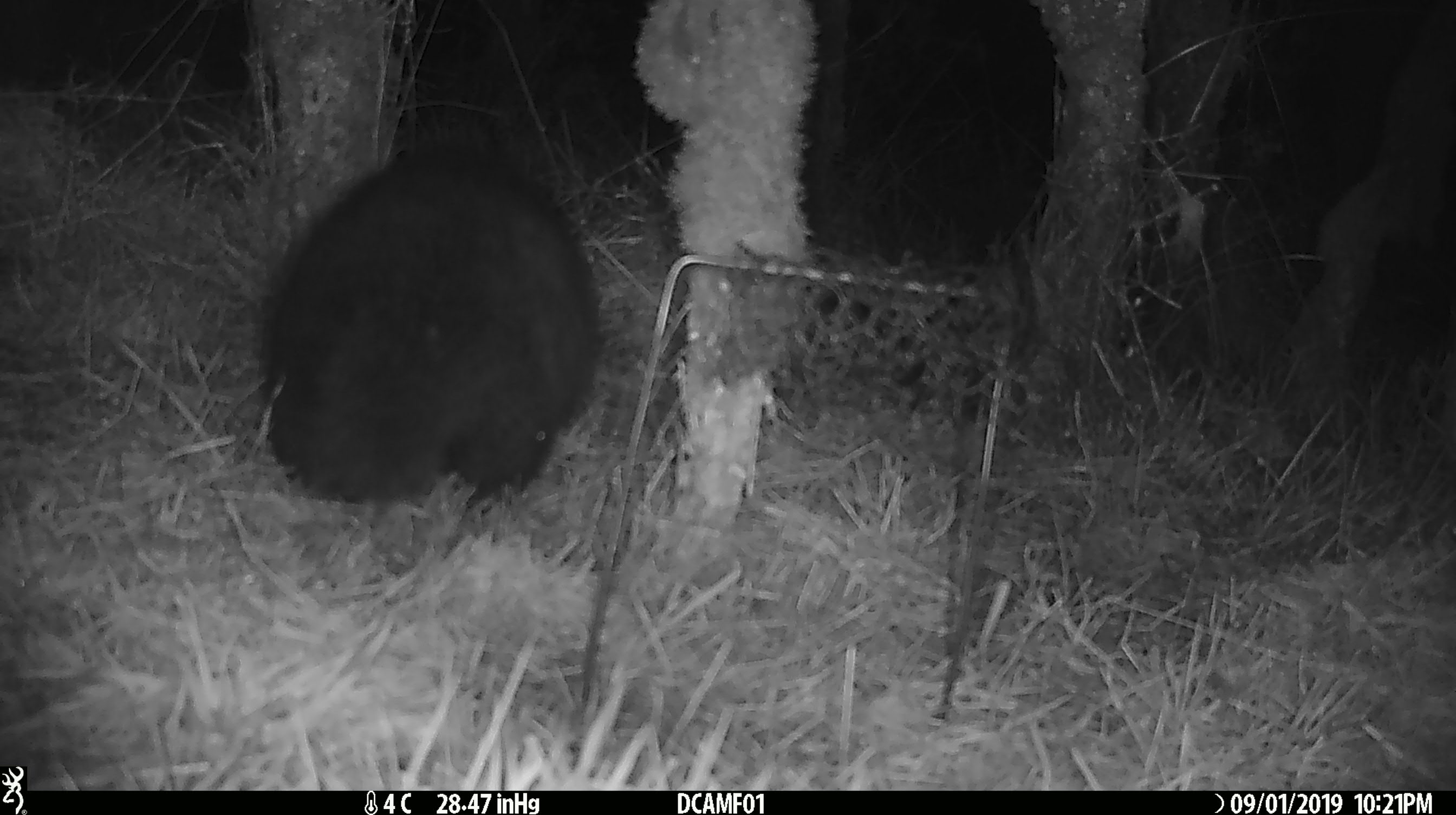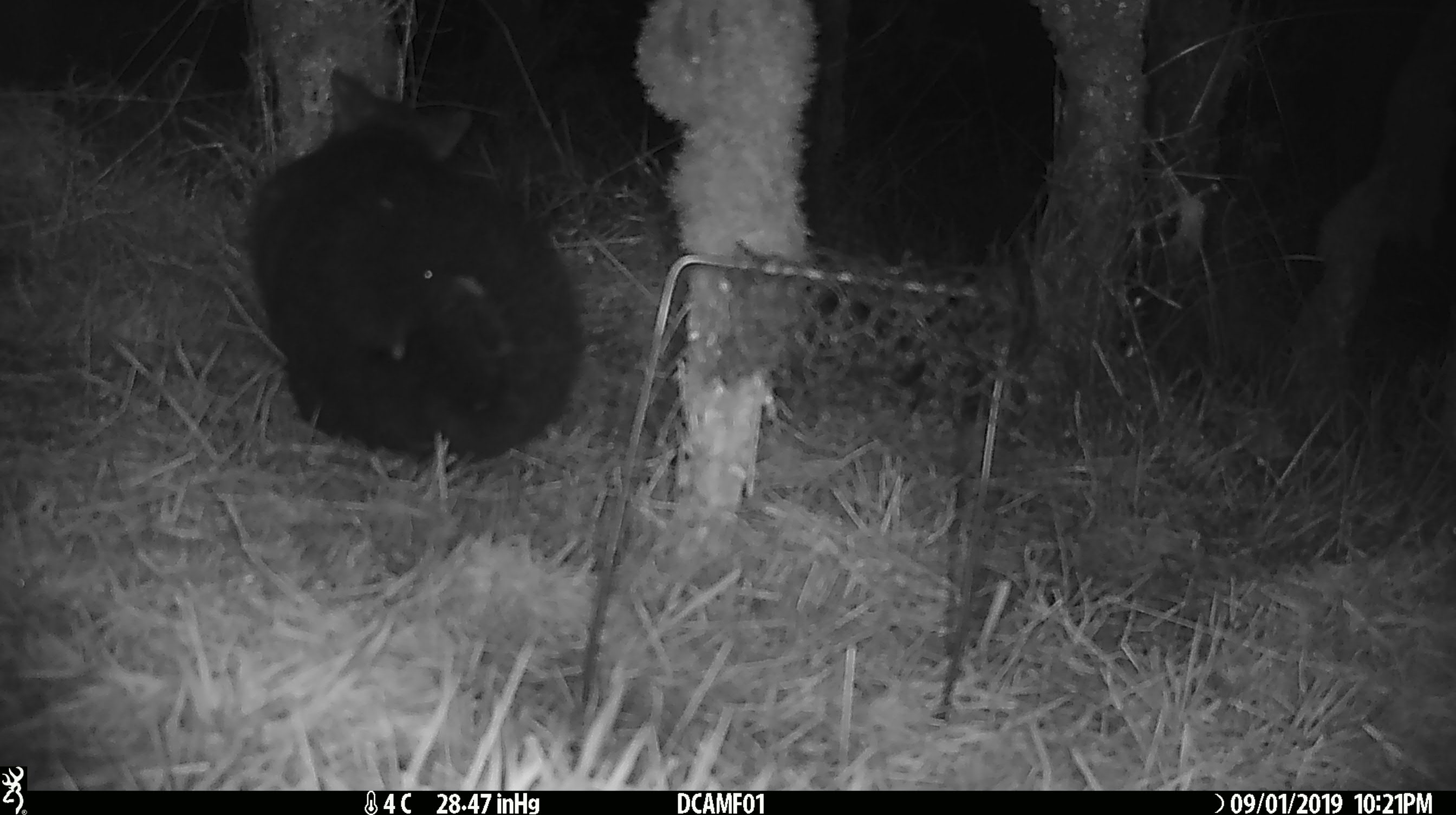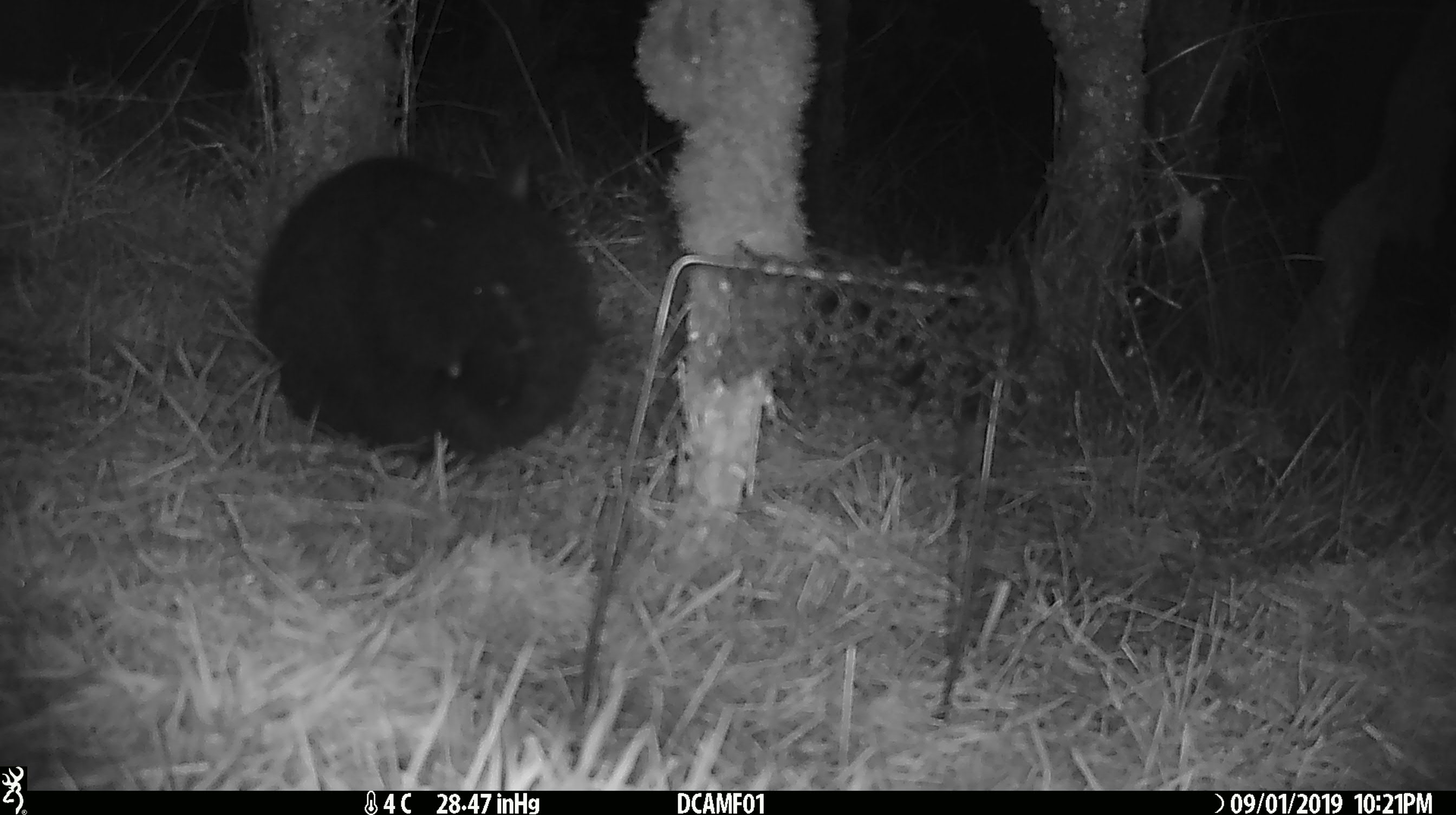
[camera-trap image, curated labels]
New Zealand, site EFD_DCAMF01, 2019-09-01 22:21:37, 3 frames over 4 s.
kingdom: Animalia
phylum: Chordata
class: Mammalia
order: Diprotodontia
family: Phalangeridae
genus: Trichosurus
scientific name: Trichosurus vulpecula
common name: common brushtail possum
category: possum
Possum (common brushtail possum) (Trichosurus vulpecula).